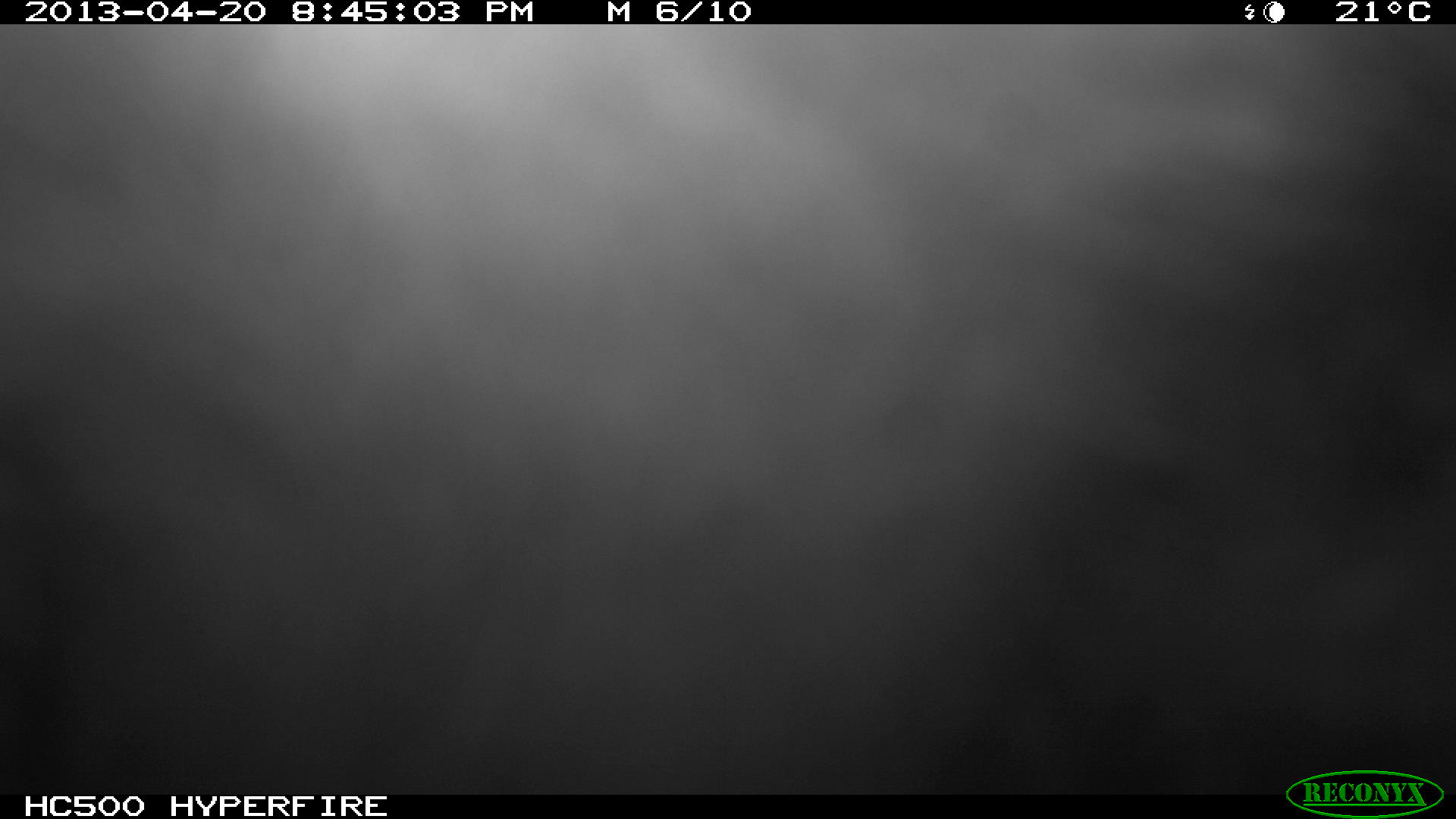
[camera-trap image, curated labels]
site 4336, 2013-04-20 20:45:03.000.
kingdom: Animalia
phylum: Chordata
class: Mammalia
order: Didelphimorphia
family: Didelphidae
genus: Didelphis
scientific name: Didelphis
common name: american opossums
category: didelphis sp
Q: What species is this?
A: Didelphis sp (american opossums) (Didelphis).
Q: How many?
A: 1.